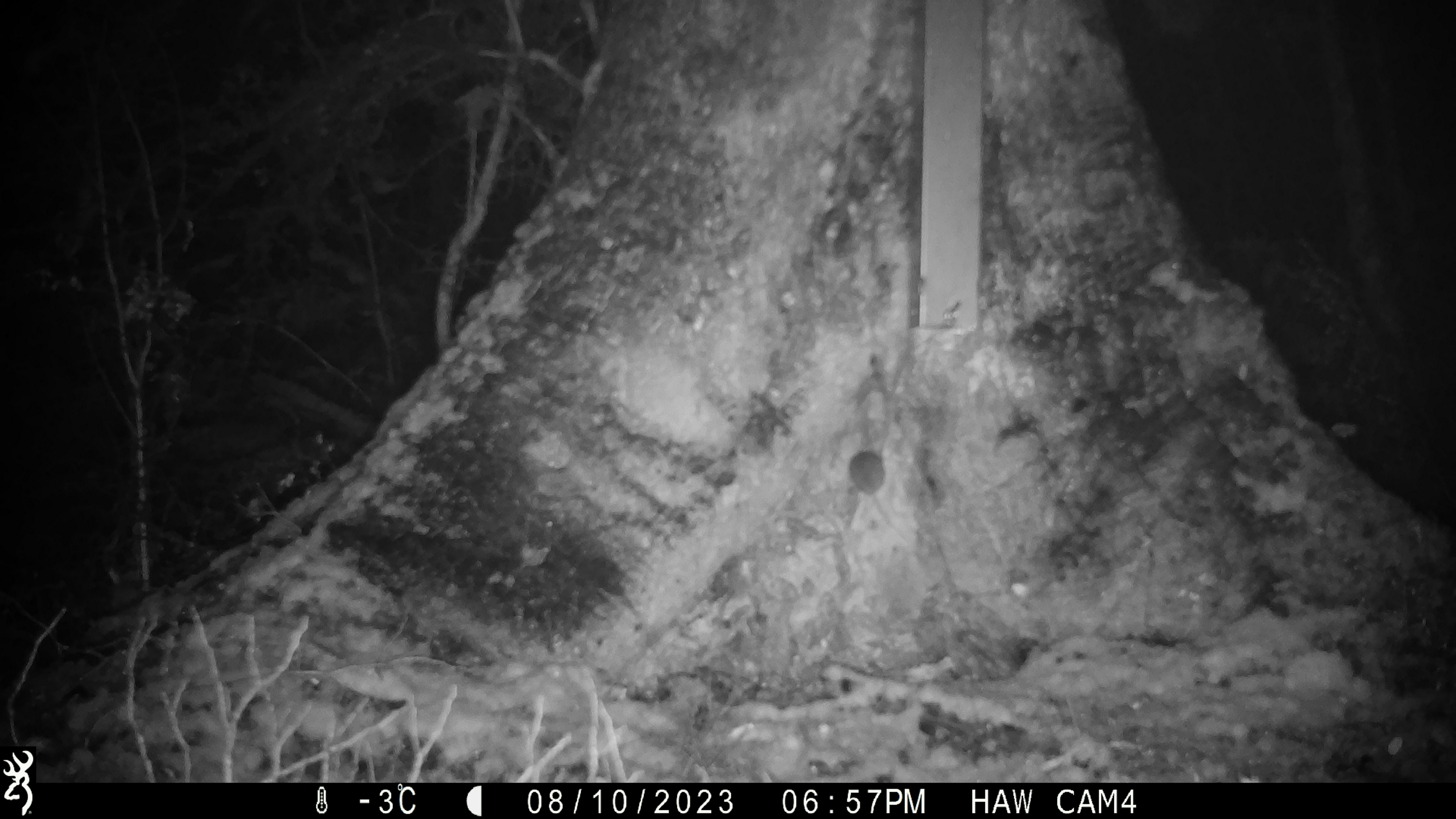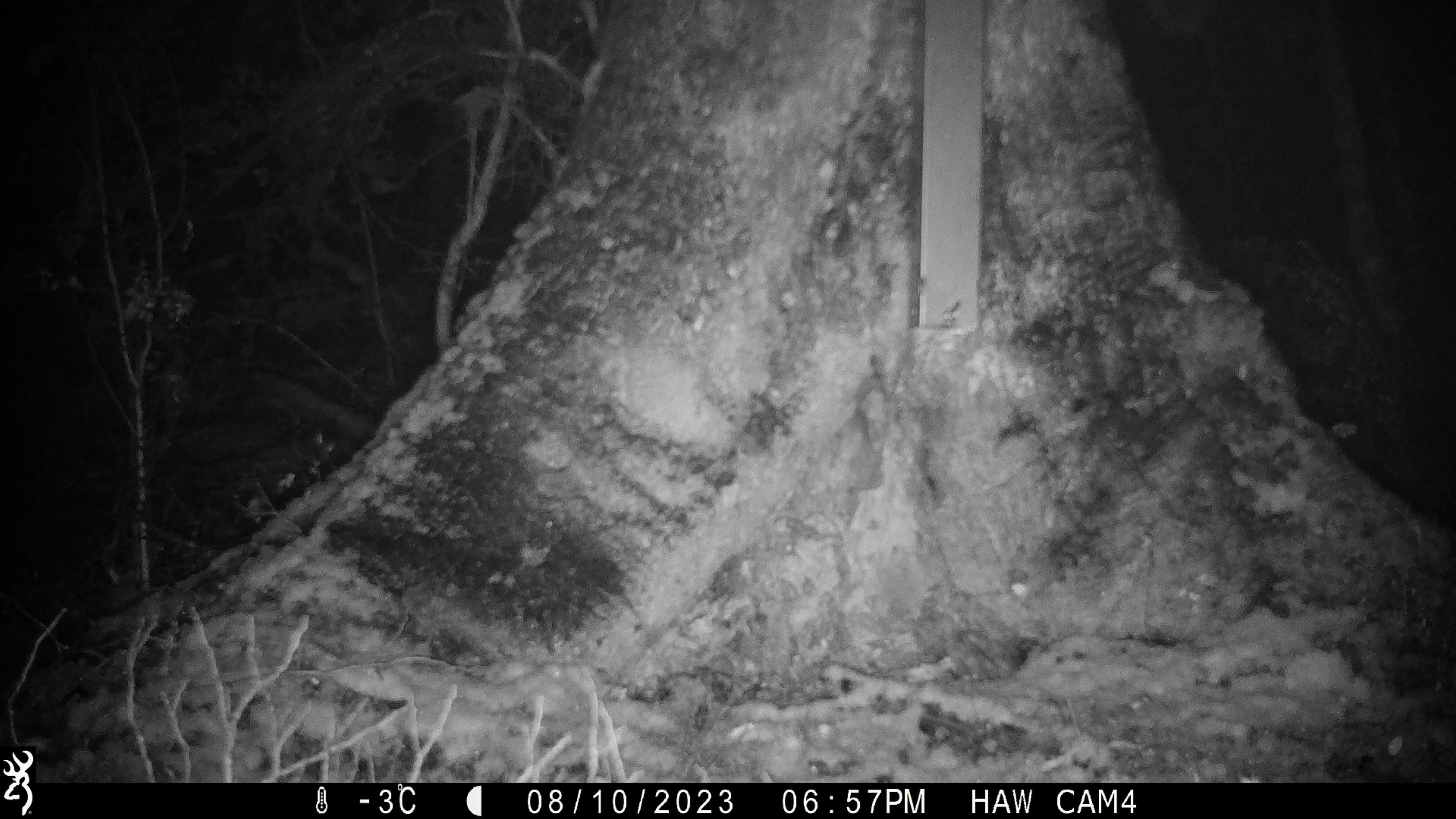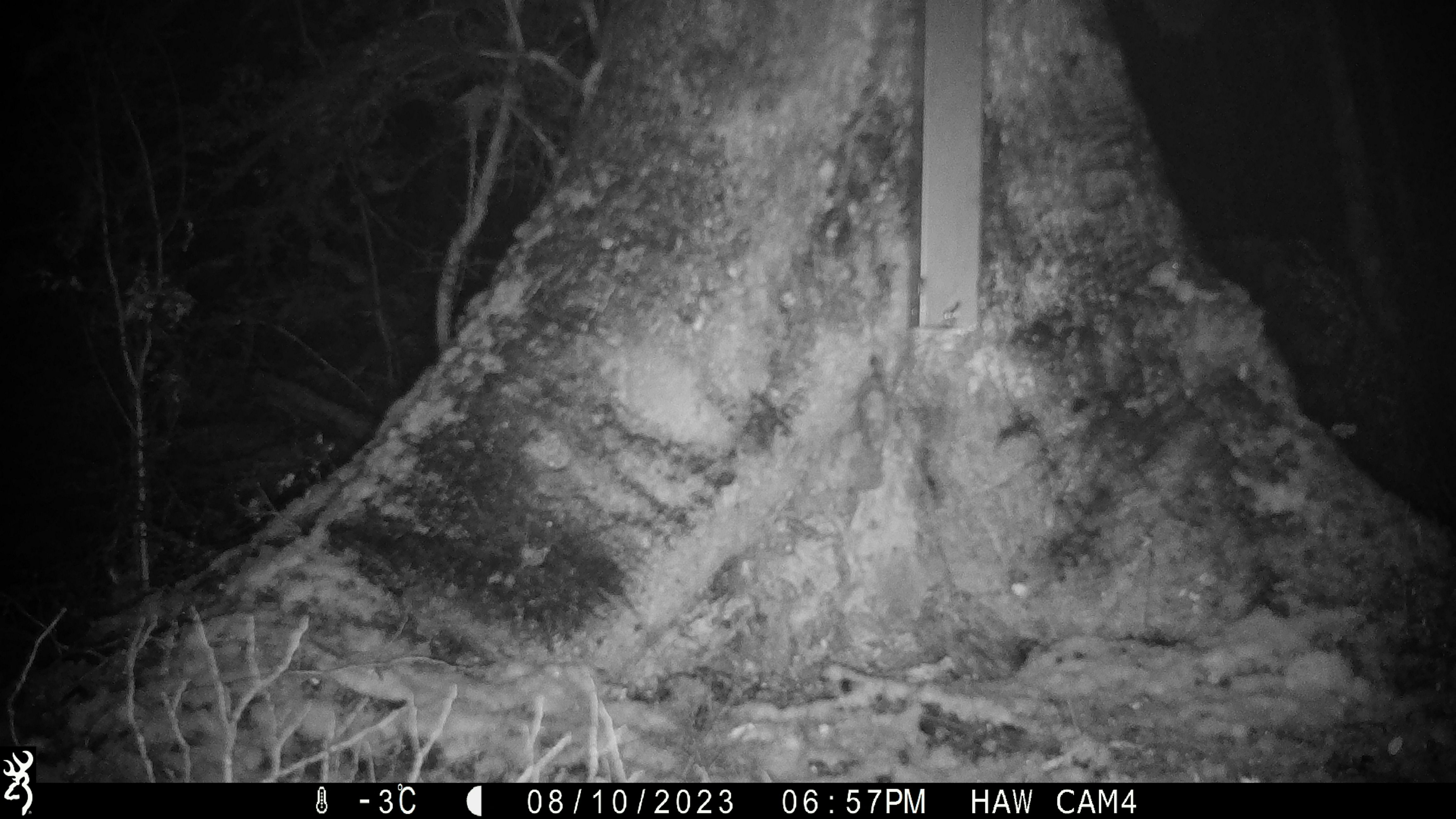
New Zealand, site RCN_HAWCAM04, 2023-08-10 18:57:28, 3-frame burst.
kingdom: Animalia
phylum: Chordata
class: Mammalia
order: Rodentia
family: Muridae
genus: Mus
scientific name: Mus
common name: mouse